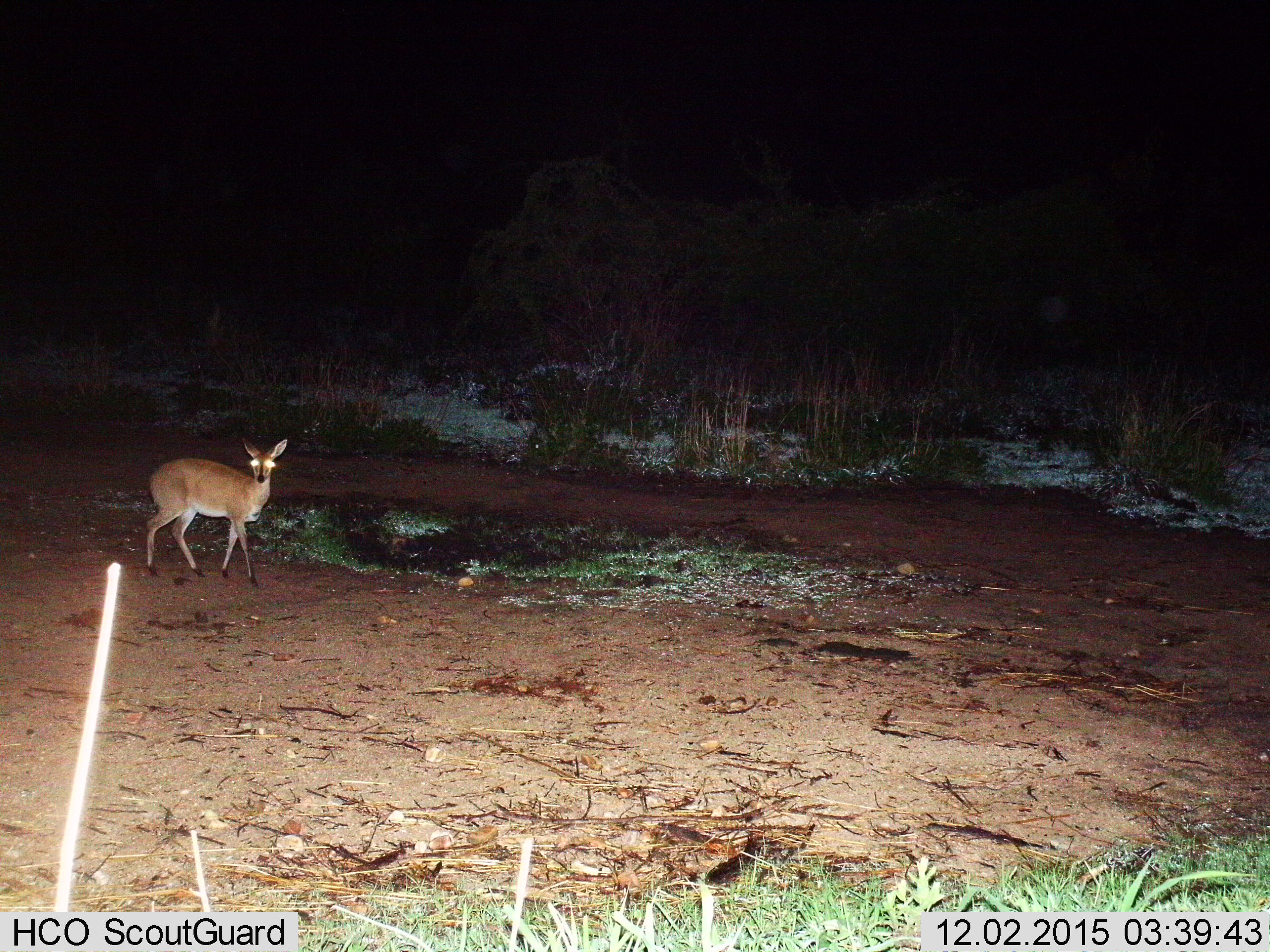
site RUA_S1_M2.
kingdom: Animalia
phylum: Chordata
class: Mammalia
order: Artiodactyla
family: Bovidae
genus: Sylvicapra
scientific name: Sylvicapra grimmia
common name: common duiker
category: duikercommongrey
Duikercommongrey (common duiker) (Sylvicapra grimmia), count 1. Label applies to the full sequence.